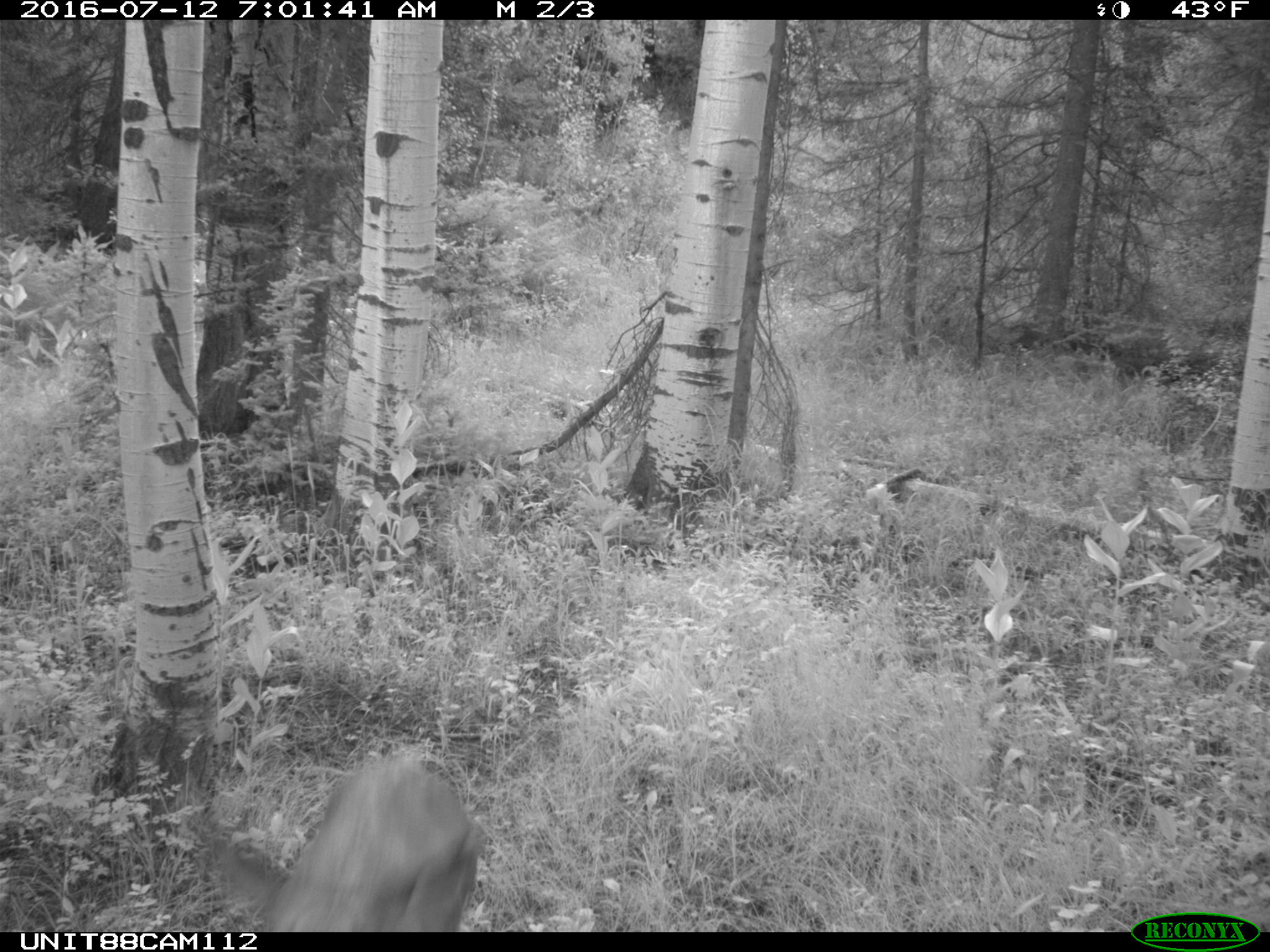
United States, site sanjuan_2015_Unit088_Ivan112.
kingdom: Animalia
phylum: Chordata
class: Mammalia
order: Artiodactyla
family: Cervidae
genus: Odocoileus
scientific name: Odocoileus hemionus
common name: mule deer